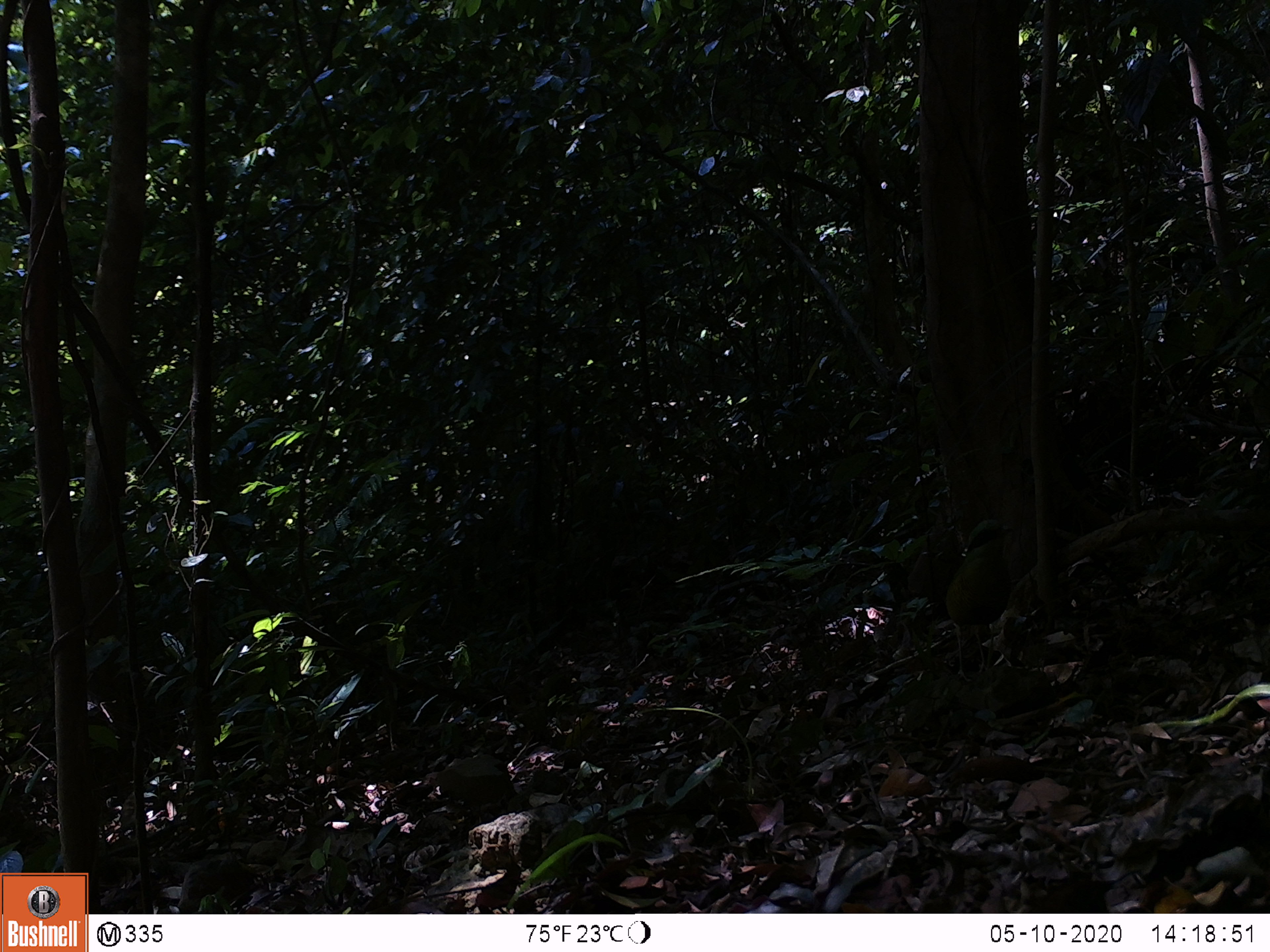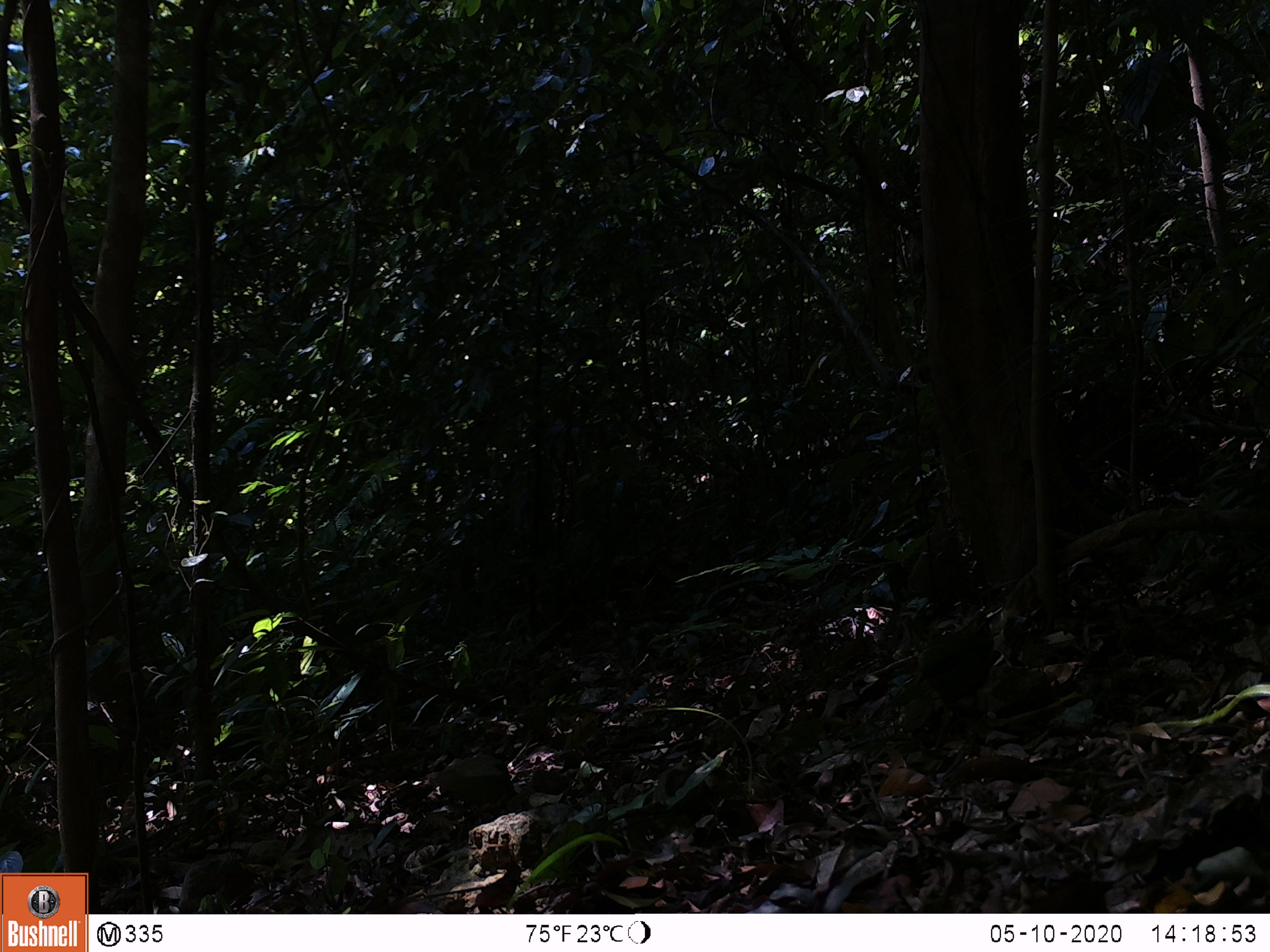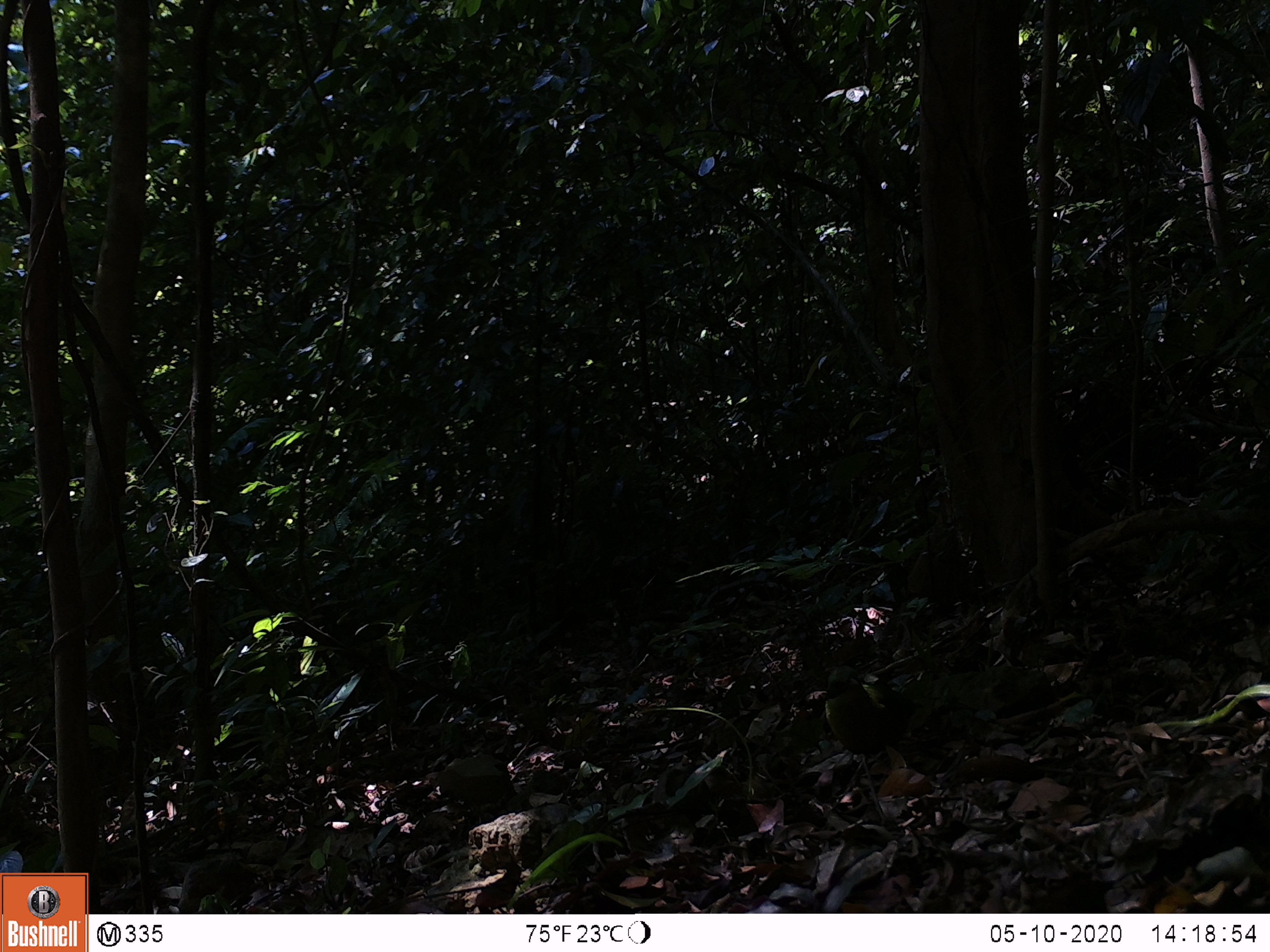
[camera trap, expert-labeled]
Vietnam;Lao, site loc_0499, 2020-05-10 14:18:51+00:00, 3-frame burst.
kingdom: Animalia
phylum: Chordata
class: Aves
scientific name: Aves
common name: bird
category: unidentified bird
Unidentified bird (bird) (Aves). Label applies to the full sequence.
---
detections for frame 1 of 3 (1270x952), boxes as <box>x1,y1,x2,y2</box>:
unidentified bird: <box>942,518,1013,682</box>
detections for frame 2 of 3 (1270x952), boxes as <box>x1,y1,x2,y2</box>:
unidentified bird: <box>915,621,998,754</box>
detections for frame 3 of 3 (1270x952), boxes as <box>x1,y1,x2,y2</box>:
unidentified bird: <box>821,663,917,831</box>